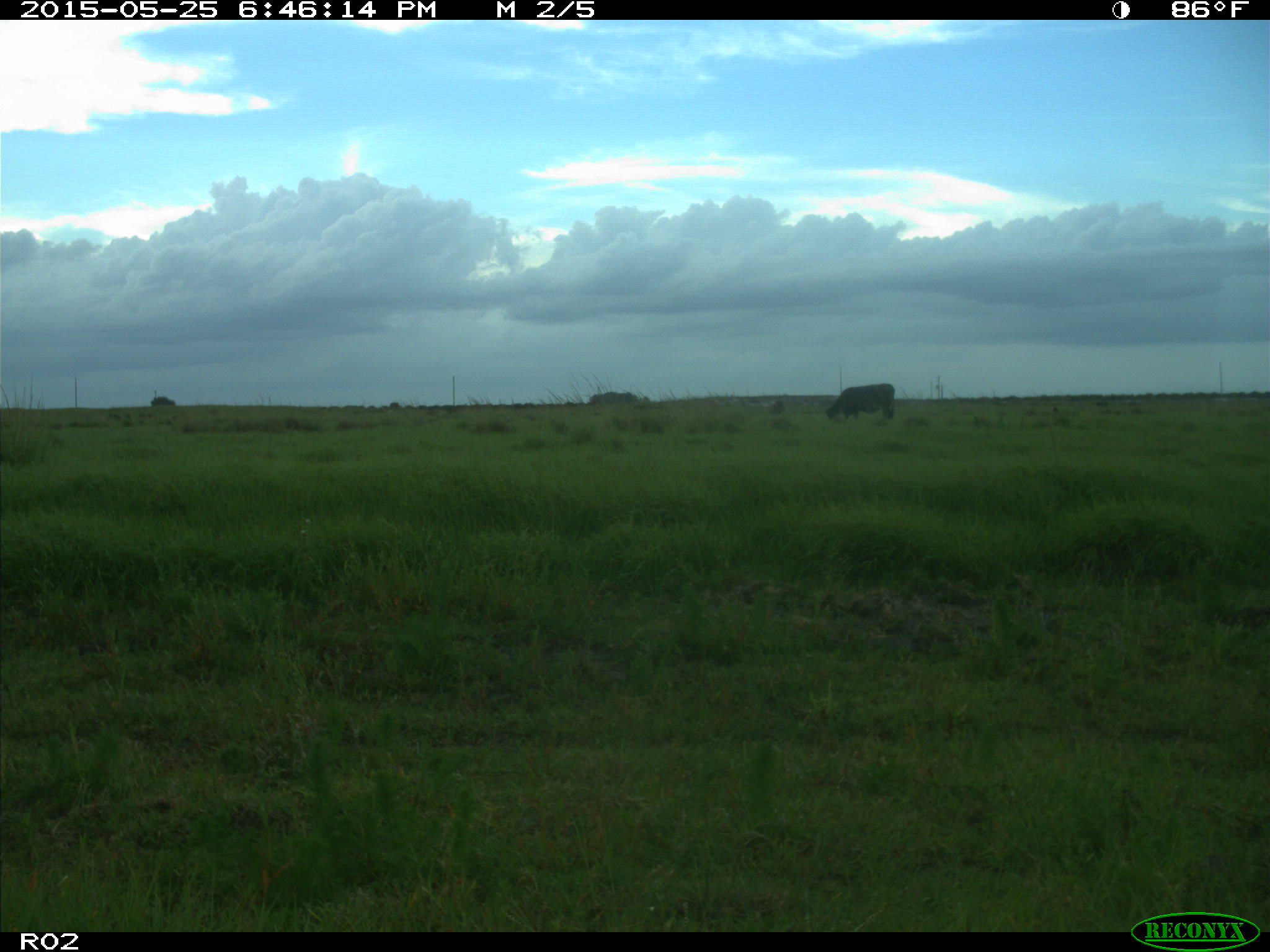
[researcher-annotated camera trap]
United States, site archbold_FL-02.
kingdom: Animalia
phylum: Chordata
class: Mammalia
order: Artiodactyla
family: Bovidae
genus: Bos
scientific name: Bos taurus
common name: domestic cow